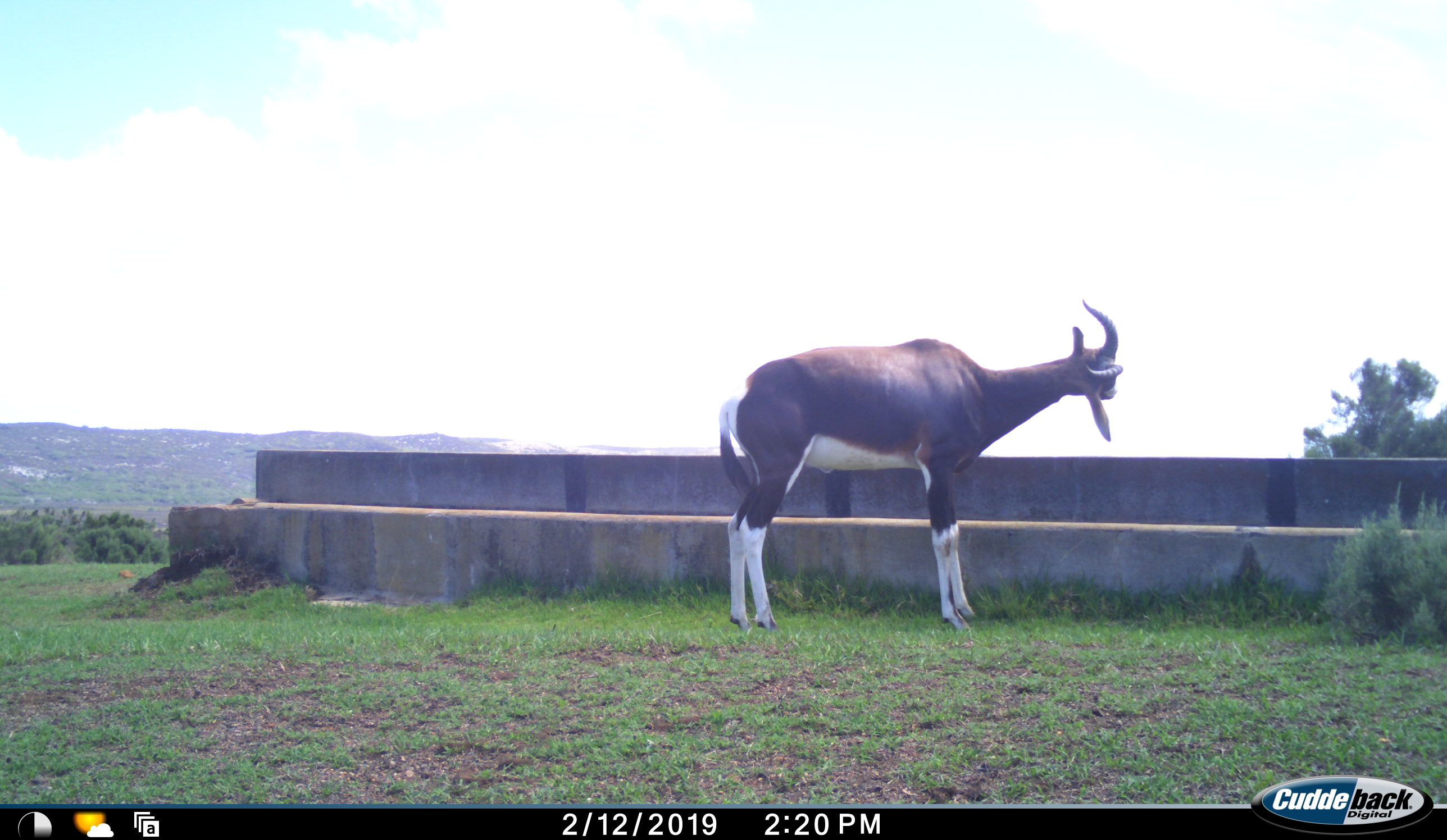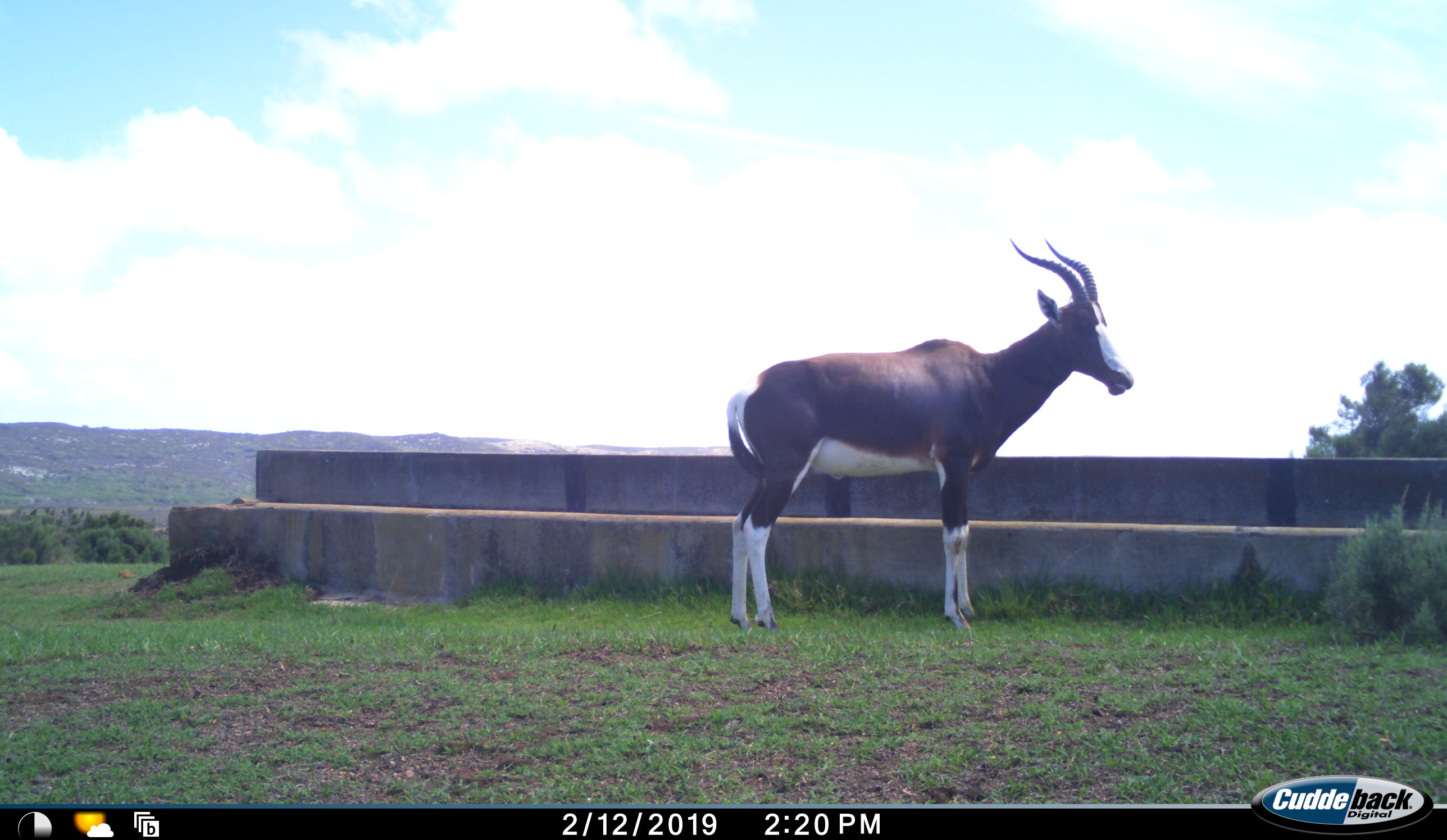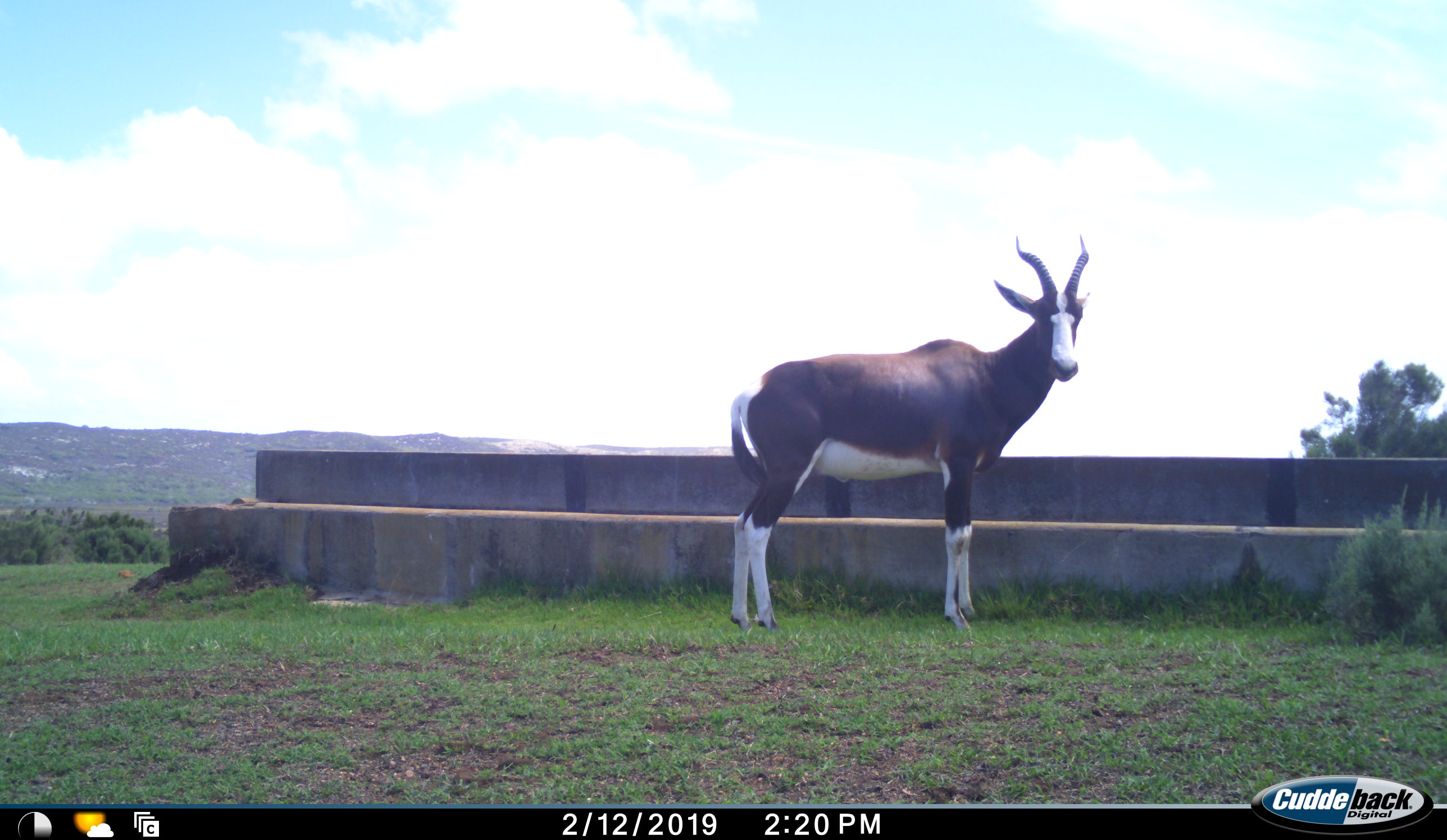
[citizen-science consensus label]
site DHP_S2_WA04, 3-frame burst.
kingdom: Animalia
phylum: Chordata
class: Mammalia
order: Artiodactyla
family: Bovidae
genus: Damaliscus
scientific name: Damaliscus pygargus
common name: bontebok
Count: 1.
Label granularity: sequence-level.